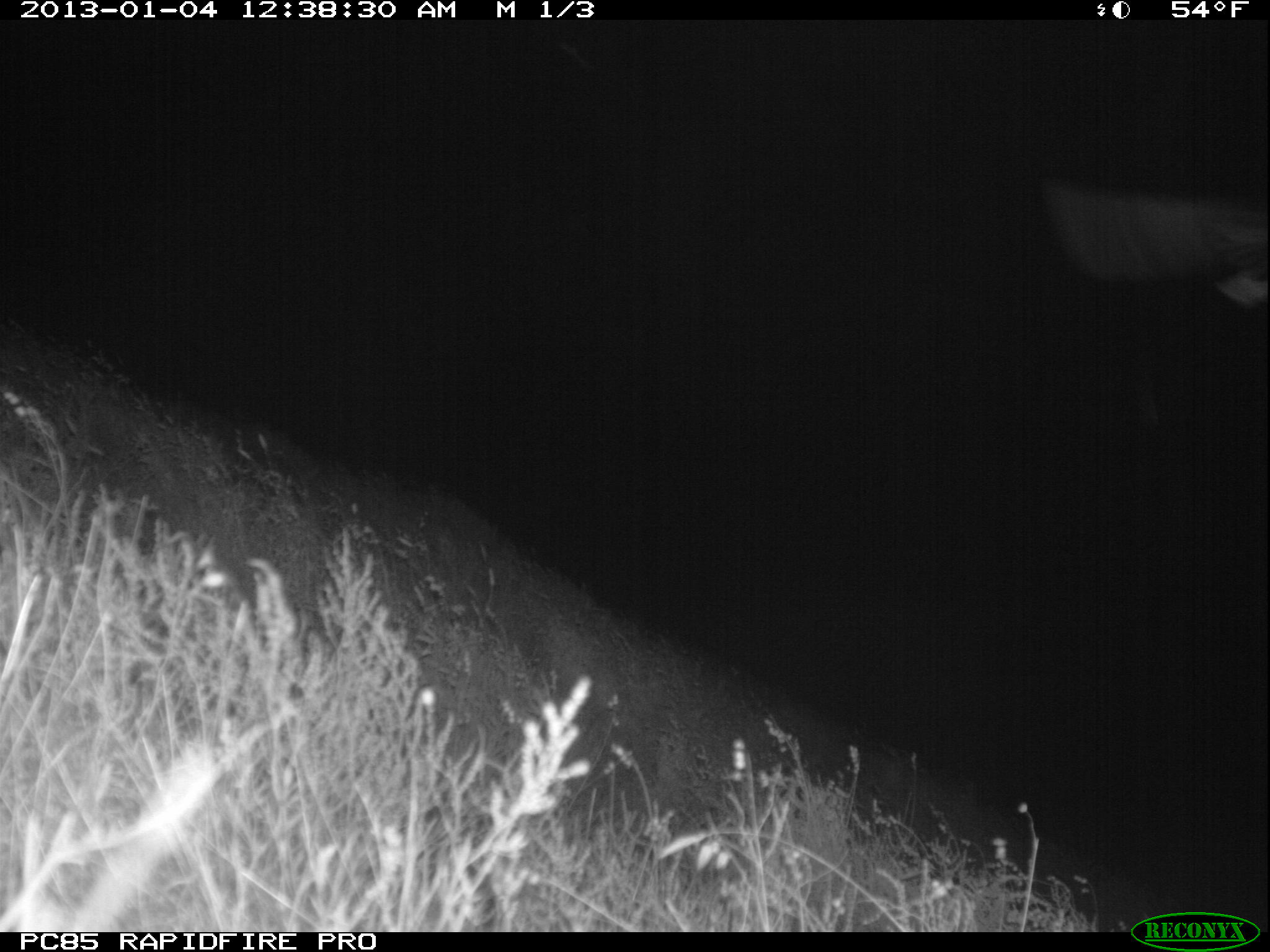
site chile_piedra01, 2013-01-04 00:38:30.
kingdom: Animalia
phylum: Chordata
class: Aves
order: Procellariiformes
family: Procellariidae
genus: Calonectris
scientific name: Calonectris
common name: shearwater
Shearwater (Calonectris).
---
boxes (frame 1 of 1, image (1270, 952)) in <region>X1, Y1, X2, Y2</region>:
shearwater: <region>1029, 169, 1270, 322</region>